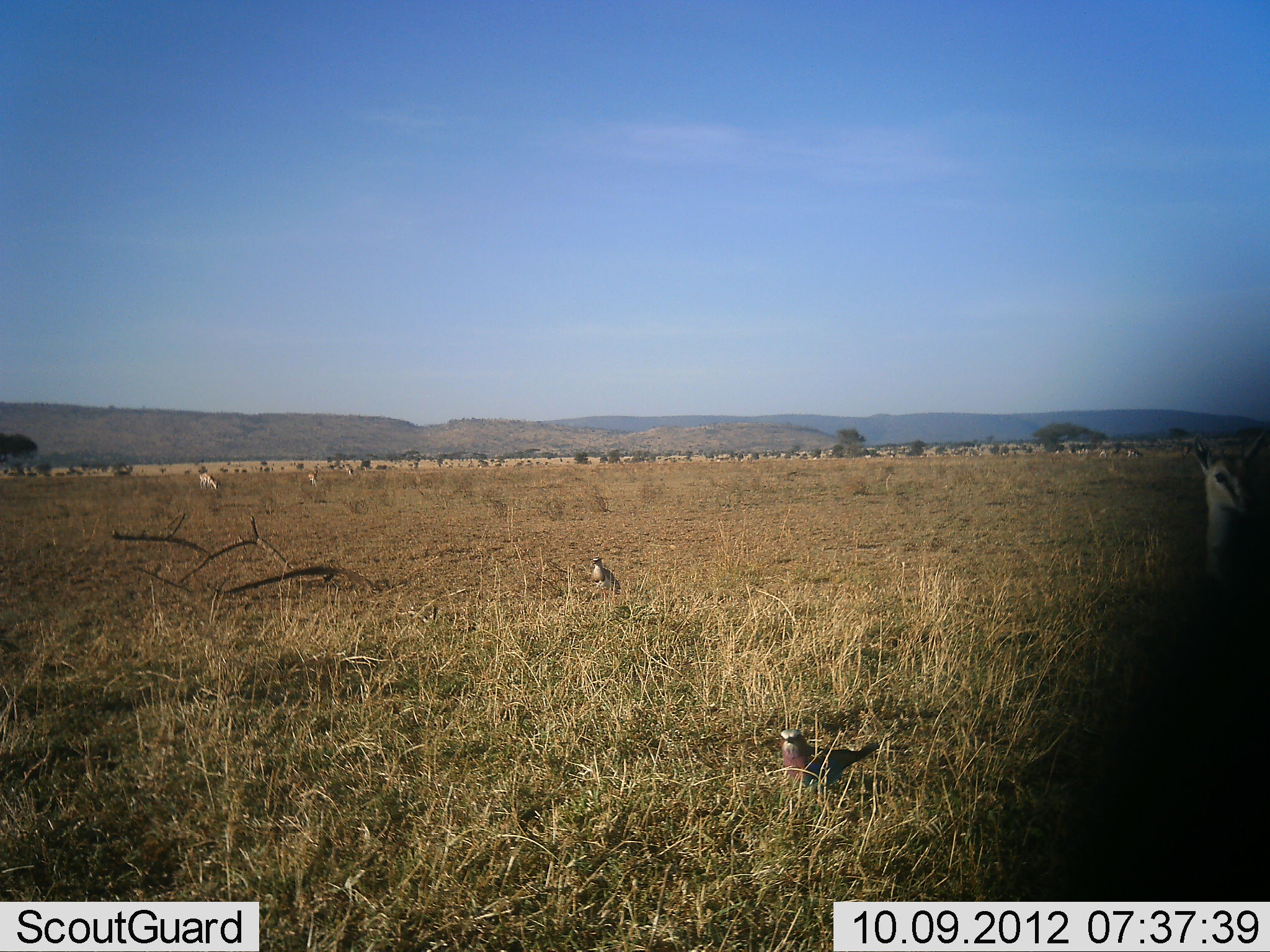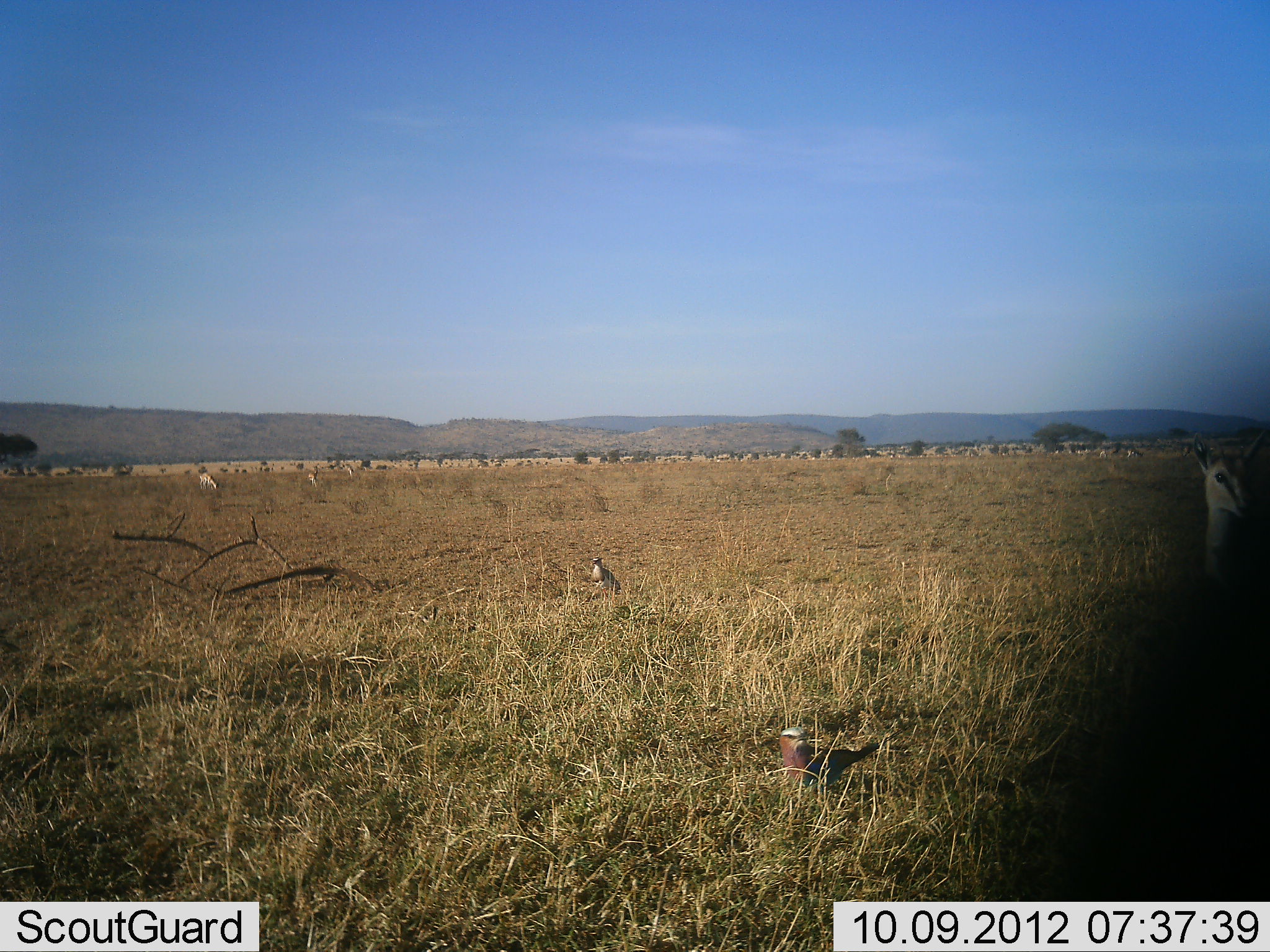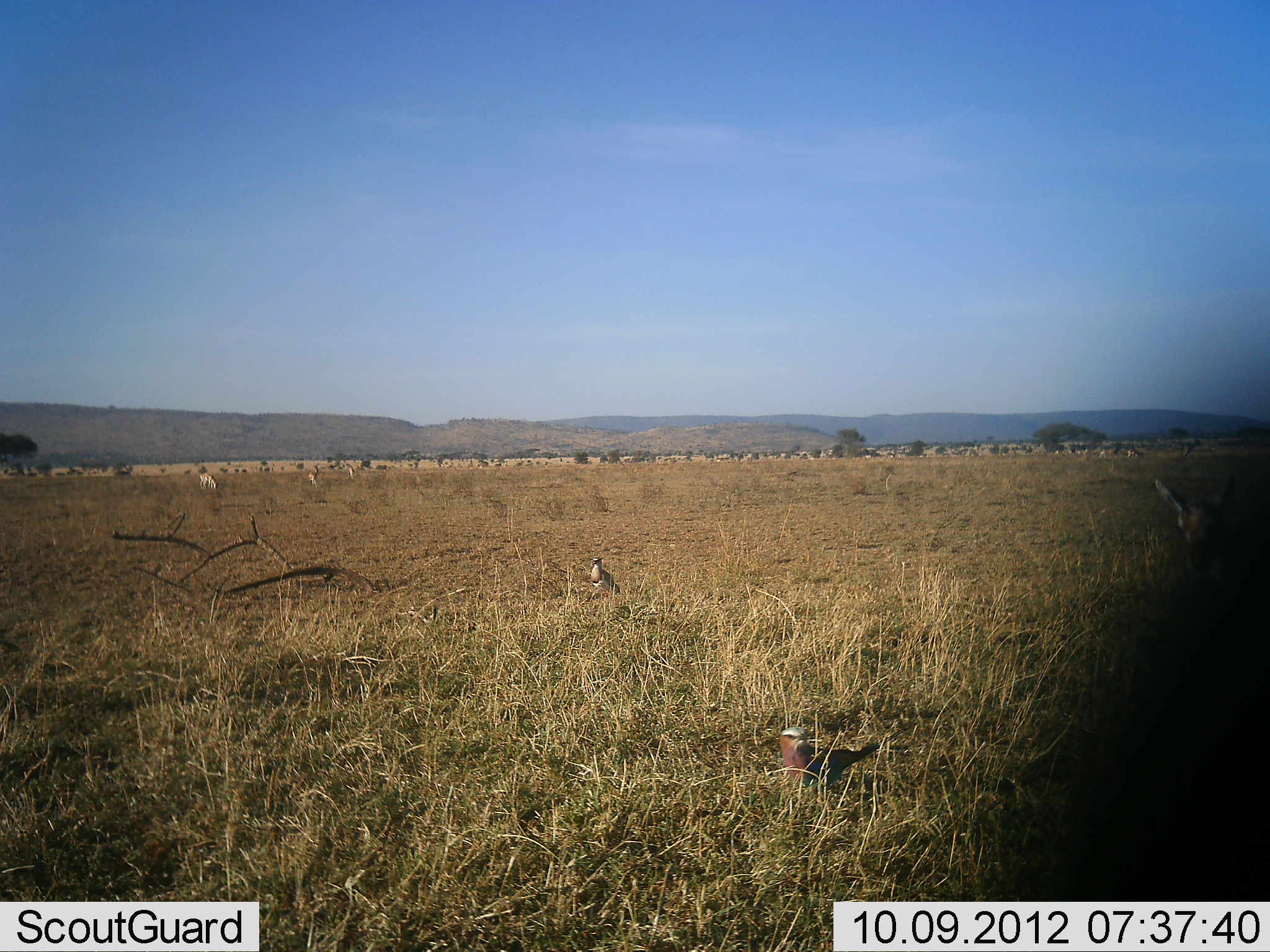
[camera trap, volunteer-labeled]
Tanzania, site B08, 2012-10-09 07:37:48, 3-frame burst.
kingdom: Animalia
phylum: Chordata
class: Mammalia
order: Artiodactyla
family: Bovidae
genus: Eudorcas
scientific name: Eudorcas thomsonii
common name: thomson's gazelle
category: gazellethomsons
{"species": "gazellethomsons (thomson's gazelle) (Eudorcas thomsonii)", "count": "1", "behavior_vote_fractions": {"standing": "91%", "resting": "0%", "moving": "9%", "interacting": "0%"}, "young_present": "0%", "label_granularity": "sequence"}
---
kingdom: Animalia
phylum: Chordata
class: Aves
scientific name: Aves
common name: bird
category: otherbird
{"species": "otherbird (bird) (Aves)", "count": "2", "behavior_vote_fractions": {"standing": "93%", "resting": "0%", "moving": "13%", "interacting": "0%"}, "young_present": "0%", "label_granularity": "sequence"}